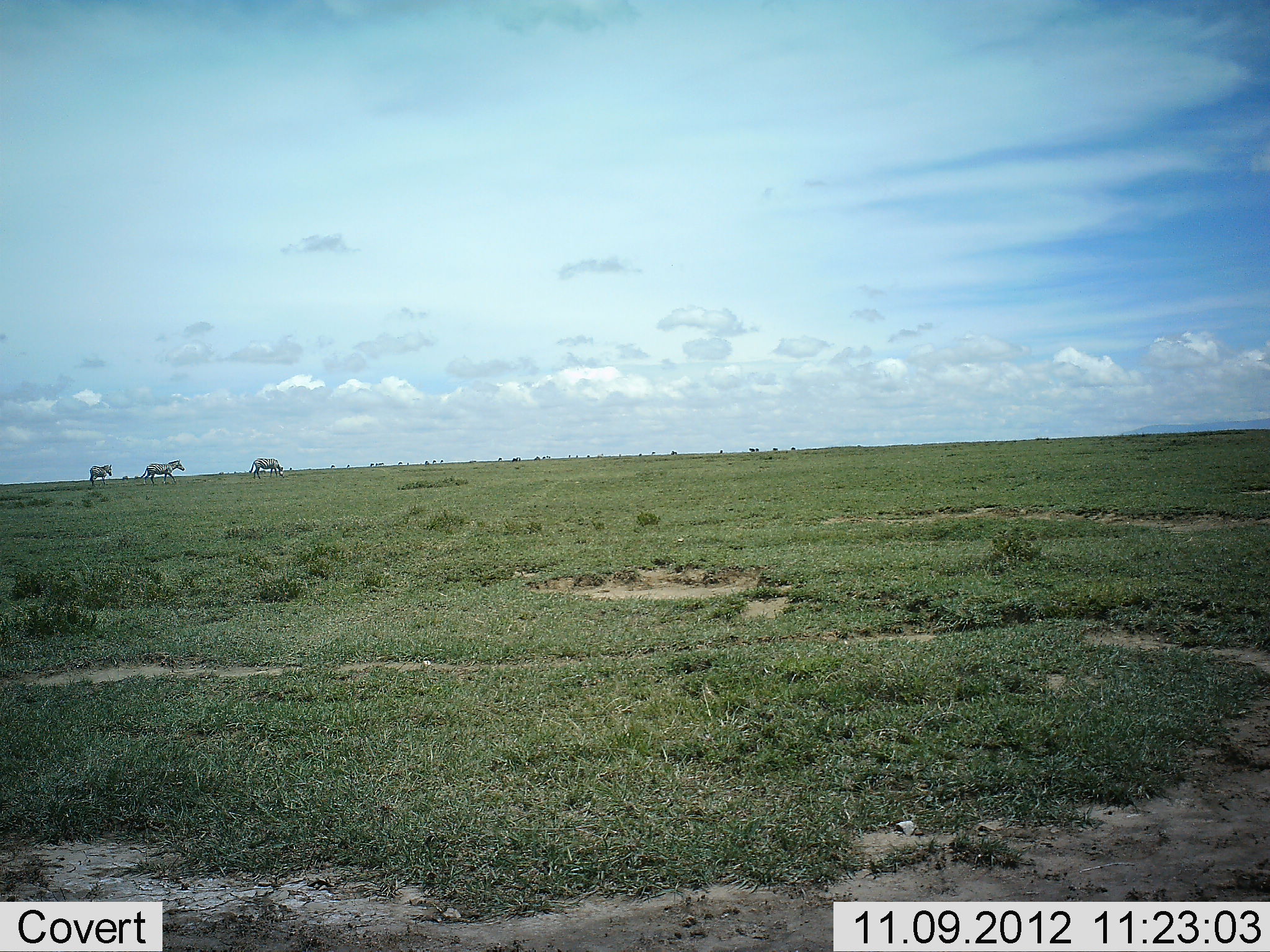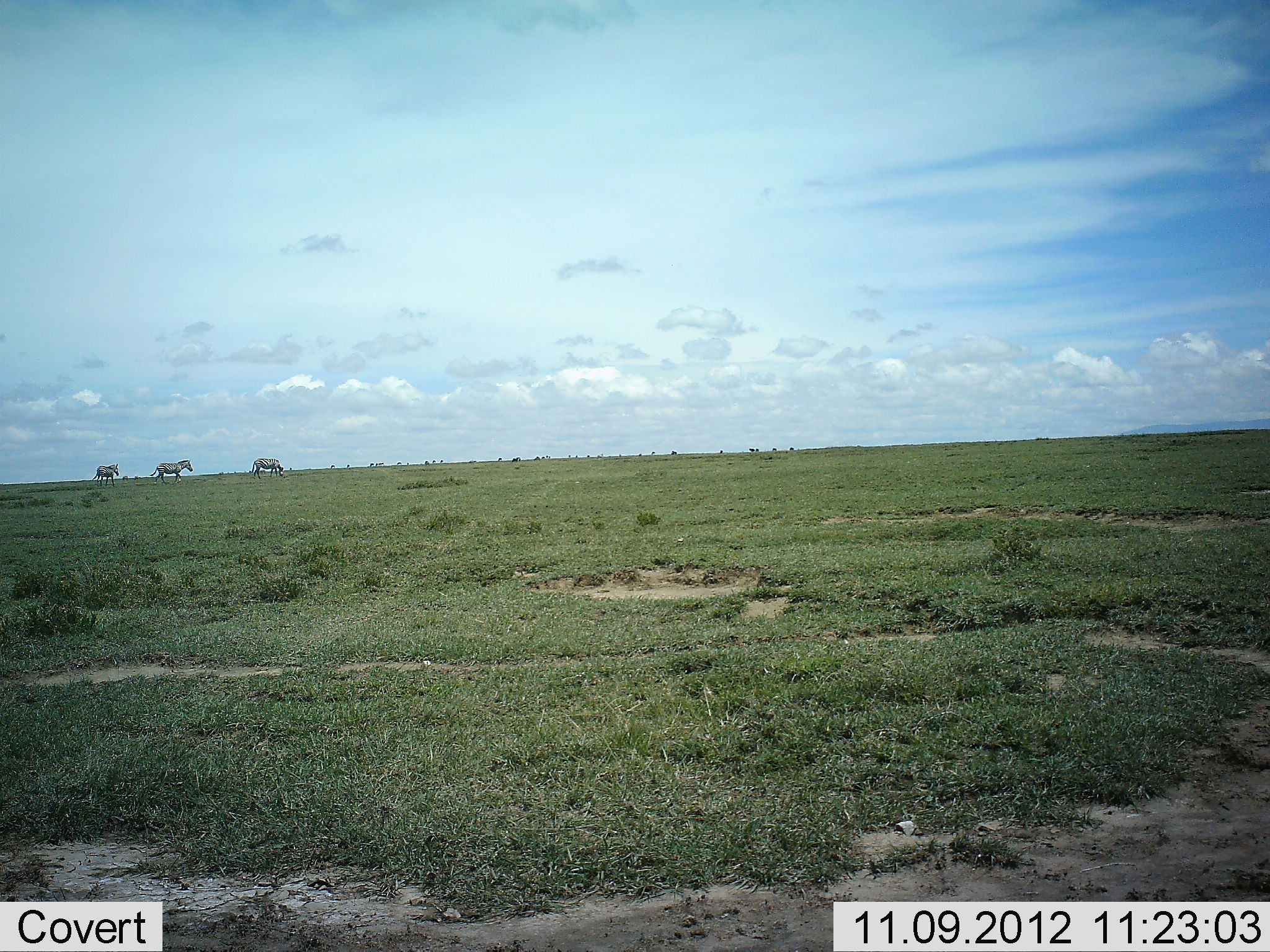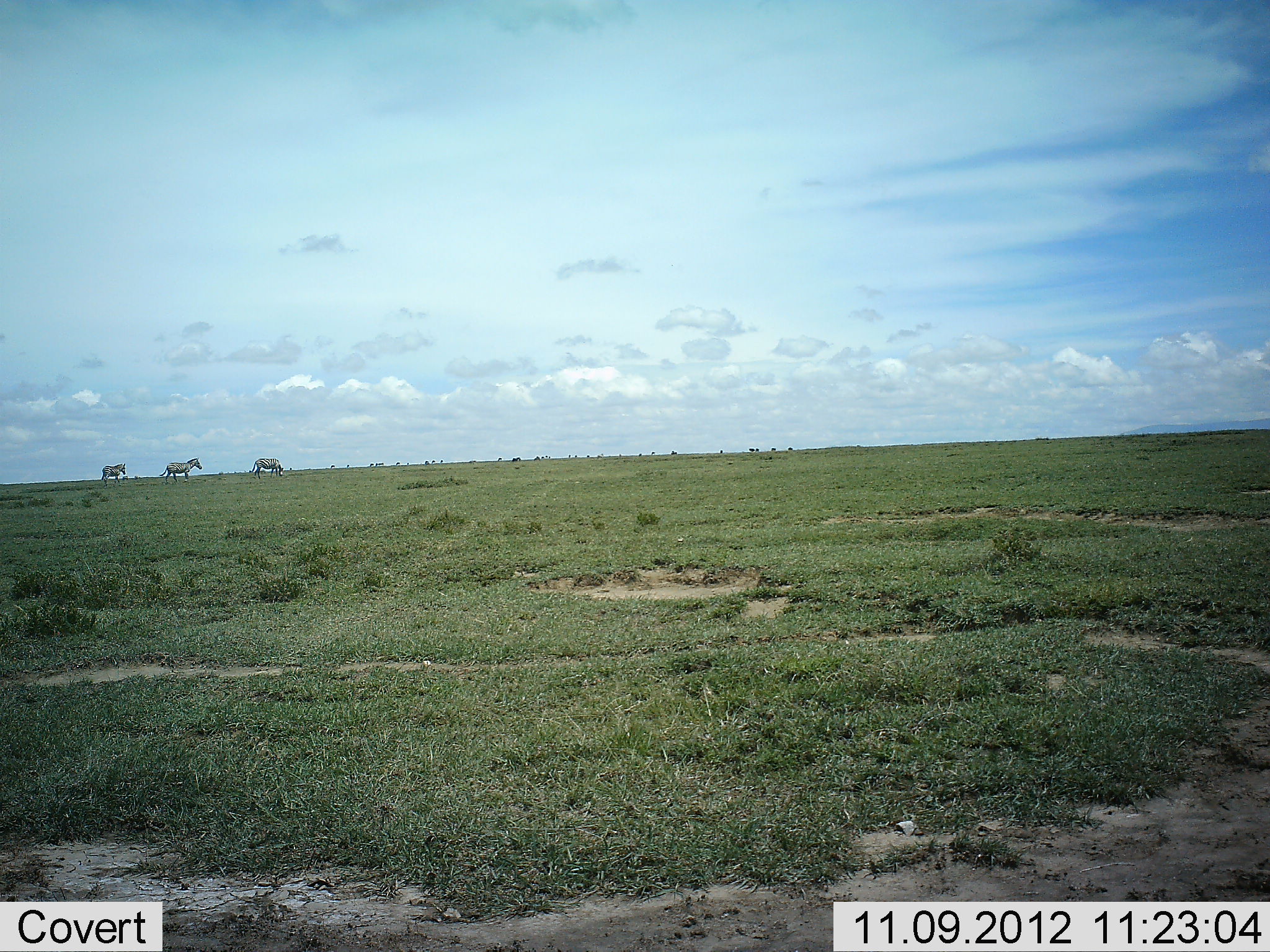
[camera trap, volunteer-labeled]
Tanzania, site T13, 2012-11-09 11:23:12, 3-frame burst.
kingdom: Animalia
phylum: Chordata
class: Mammalia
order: Perissodactyla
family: Equidae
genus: Equus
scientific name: Equus quagga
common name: plains zebra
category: zebra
Zebra (plains zebra) (Equus quagga), count 3. Behavior (volunteer vote fractions): standing 18%, resting 0%, moving 100%, interacting 0%. Young present (vote fraction): 0%. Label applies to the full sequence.